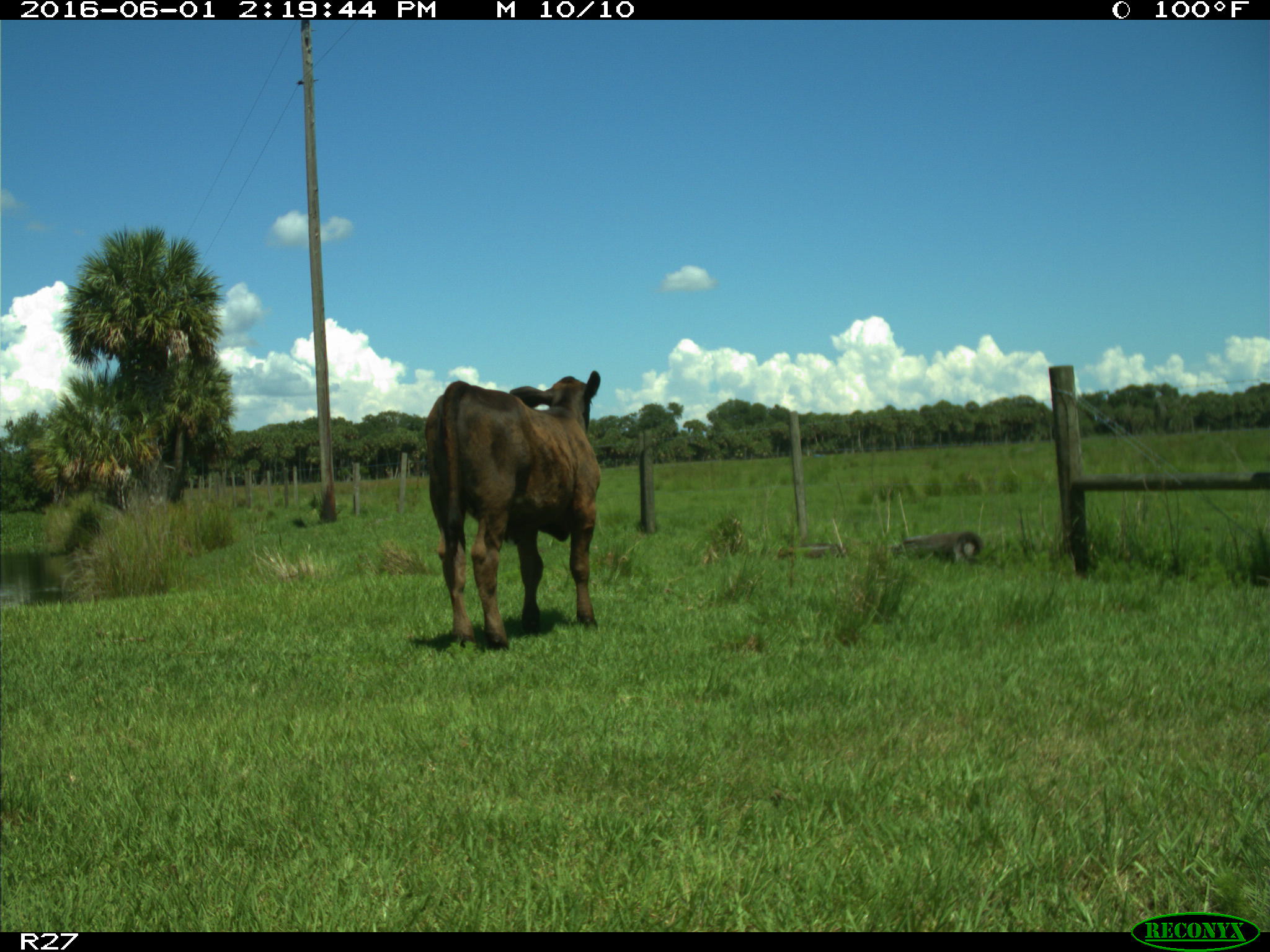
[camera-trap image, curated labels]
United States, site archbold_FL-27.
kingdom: Animalia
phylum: Chordata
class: Mammalia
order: Artiodactyla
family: Bovidae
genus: Bos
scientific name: Bos taurus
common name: domestic cow